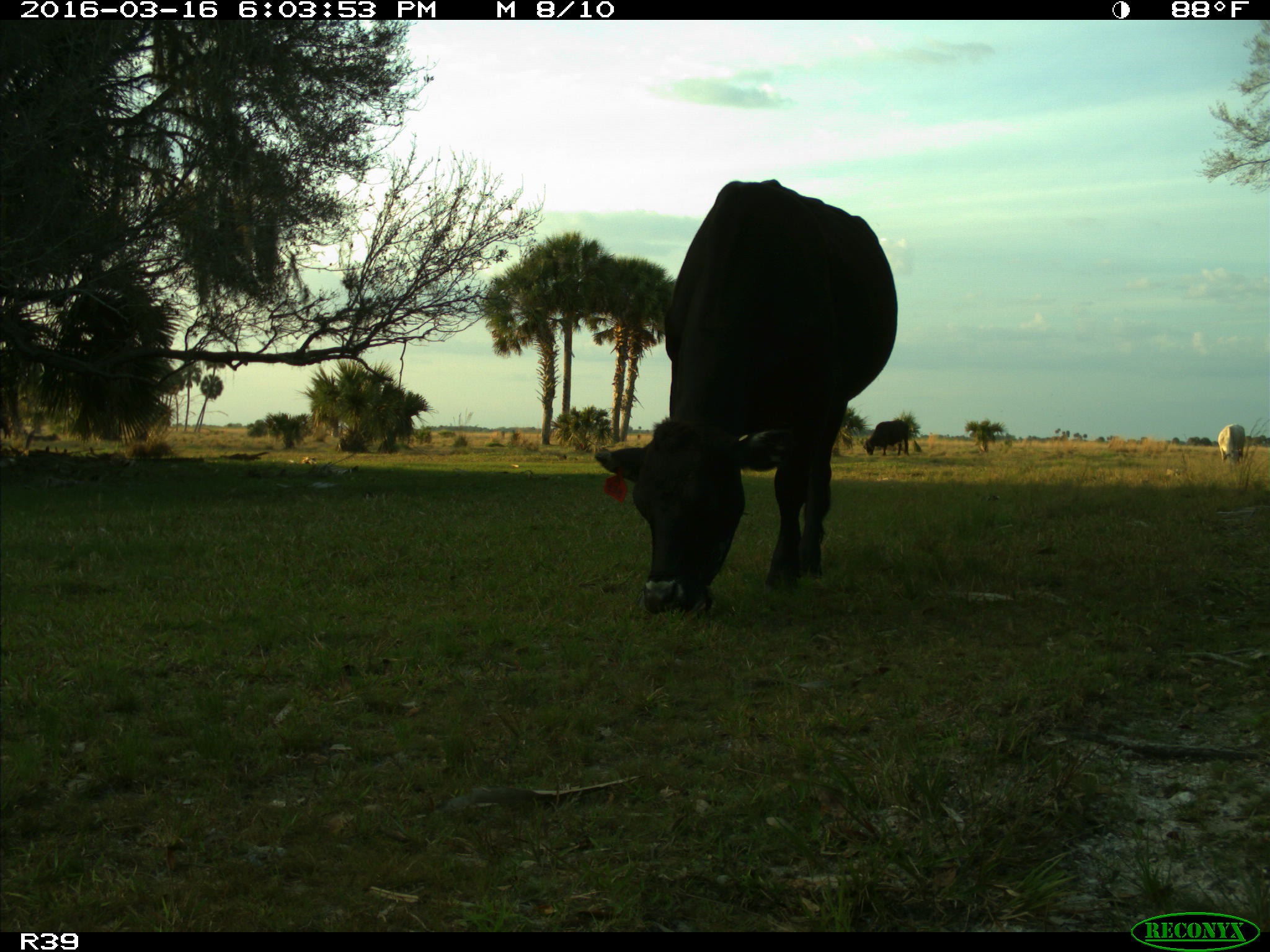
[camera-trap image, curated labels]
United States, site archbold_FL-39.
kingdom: Animalia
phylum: Chordata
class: Mammalia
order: Artiodactyla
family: Bovidae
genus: Bos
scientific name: Bos taurus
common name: domestic cow